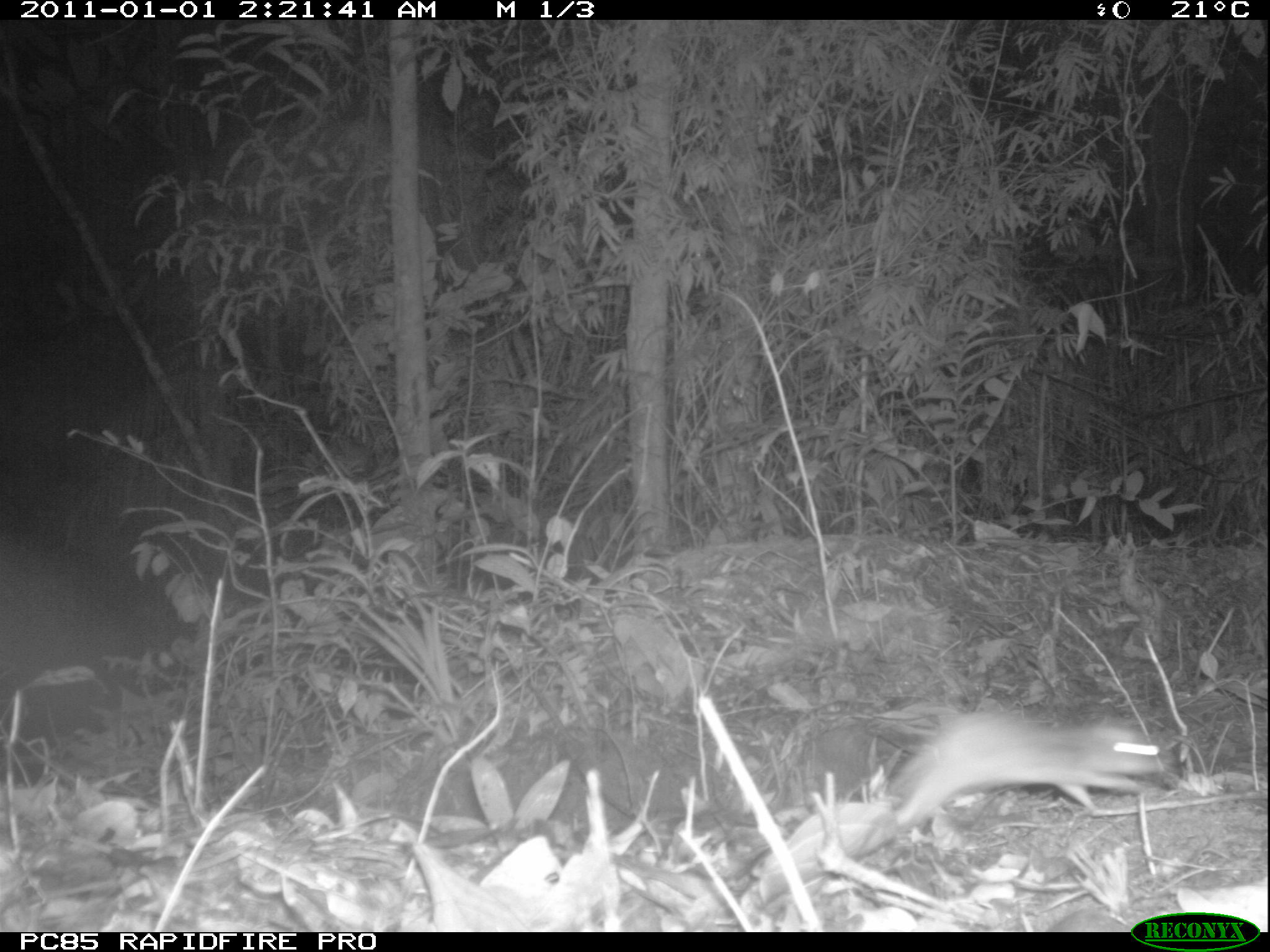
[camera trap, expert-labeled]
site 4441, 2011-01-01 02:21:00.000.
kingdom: Animalia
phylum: Chordata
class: Aves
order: Passeriformes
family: Cisticolidae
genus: Cisticola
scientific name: Cisticola cherina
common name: madagascar cisticola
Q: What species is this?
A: Cisticola cherina (madagascar cisticola).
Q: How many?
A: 1.